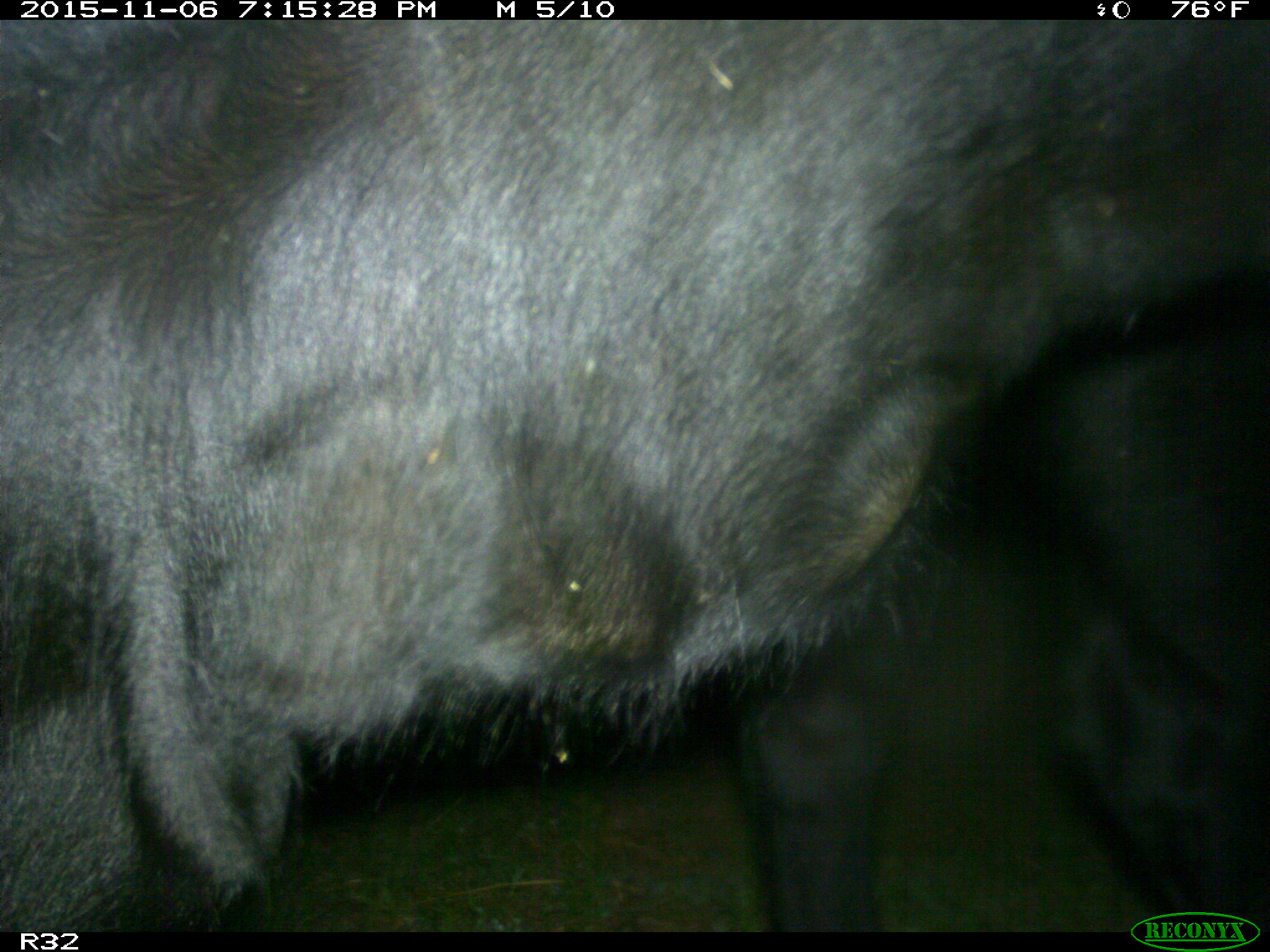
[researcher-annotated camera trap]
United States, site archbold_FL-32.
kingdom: Animalia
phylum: Chordata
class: Mammalia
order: Artiodactyla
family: Bovidae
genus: Bos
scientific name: Bos taurus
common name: domestic cow